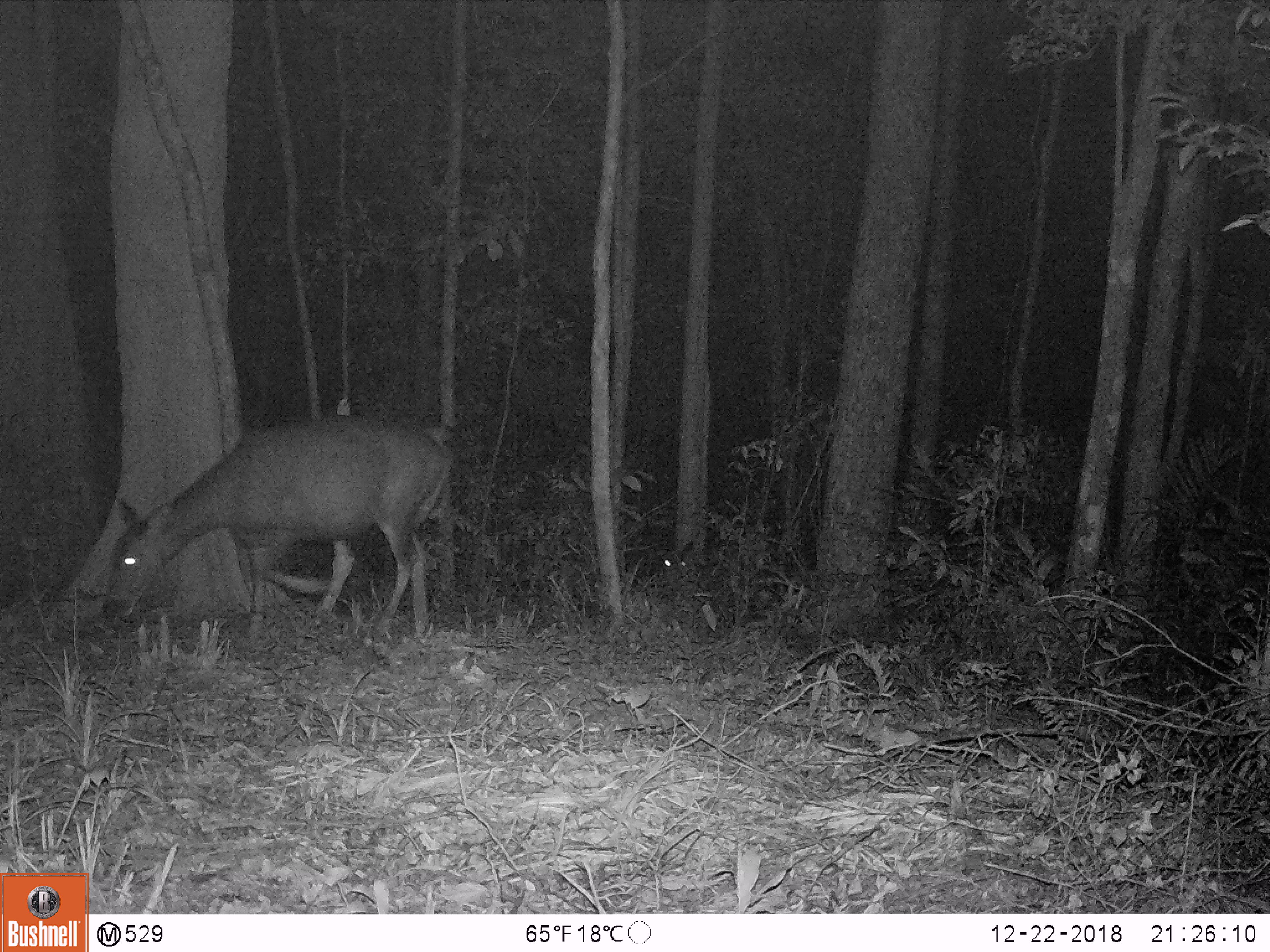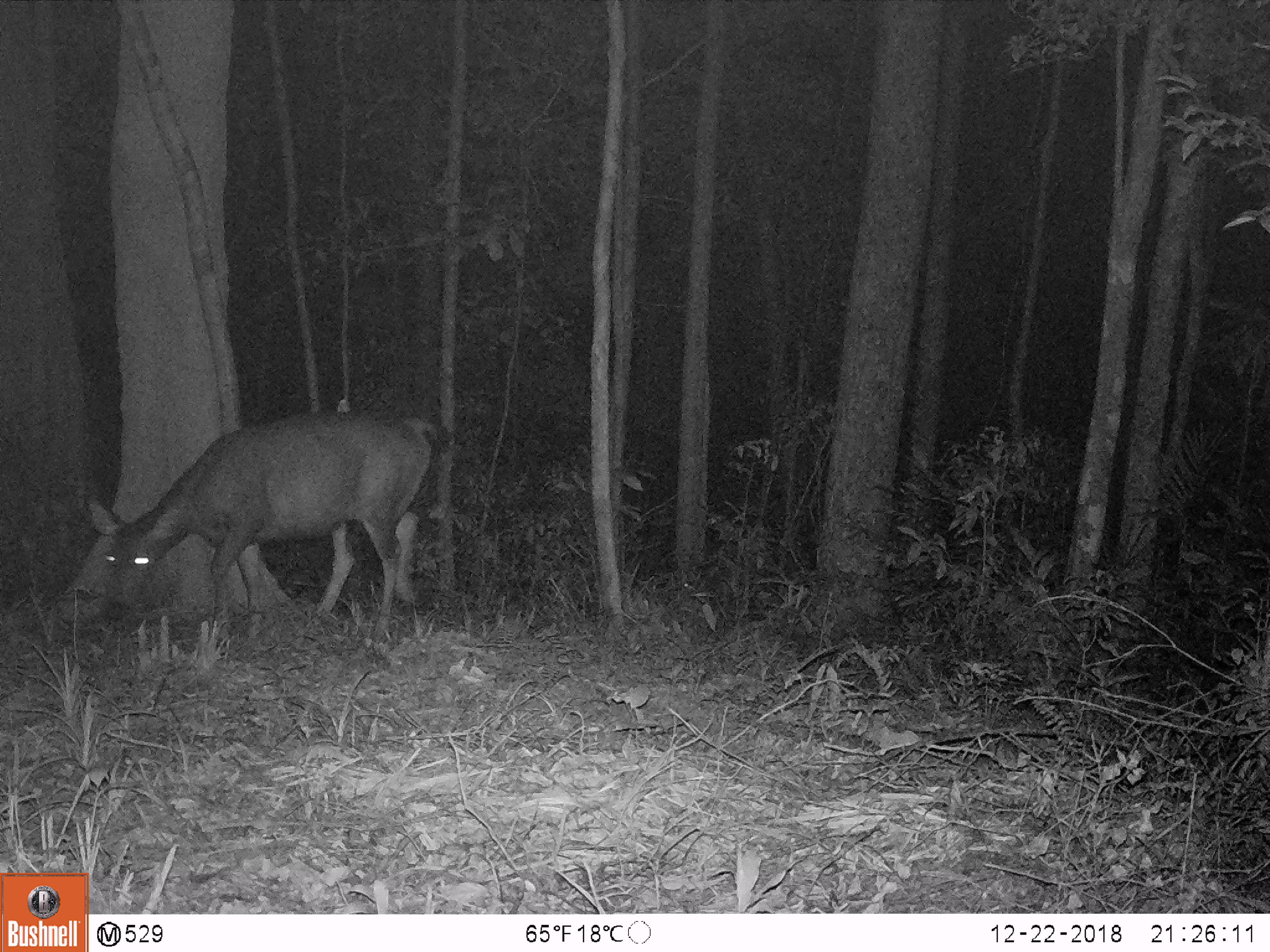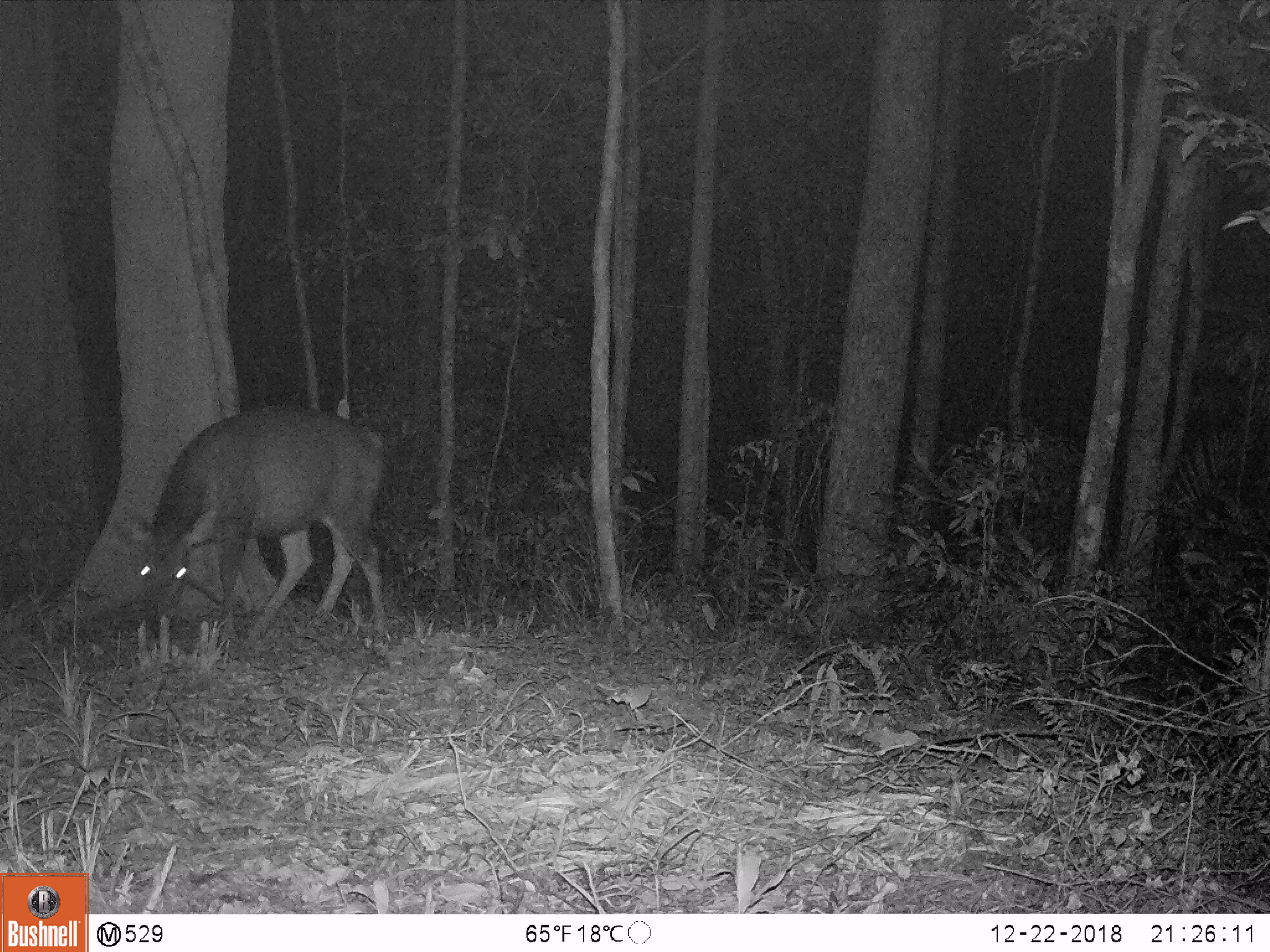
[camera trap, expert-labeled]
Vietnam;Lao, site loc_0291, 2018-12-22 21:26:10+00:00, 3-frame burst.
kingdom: Animalia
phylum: Chordata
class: Mammalia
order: Artiodactyla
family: Cervidae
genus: Rusa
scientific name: Rusa unicolor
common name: sambar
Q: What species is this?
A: Sambar (Rusa unicolor).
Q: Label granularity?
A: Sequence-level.